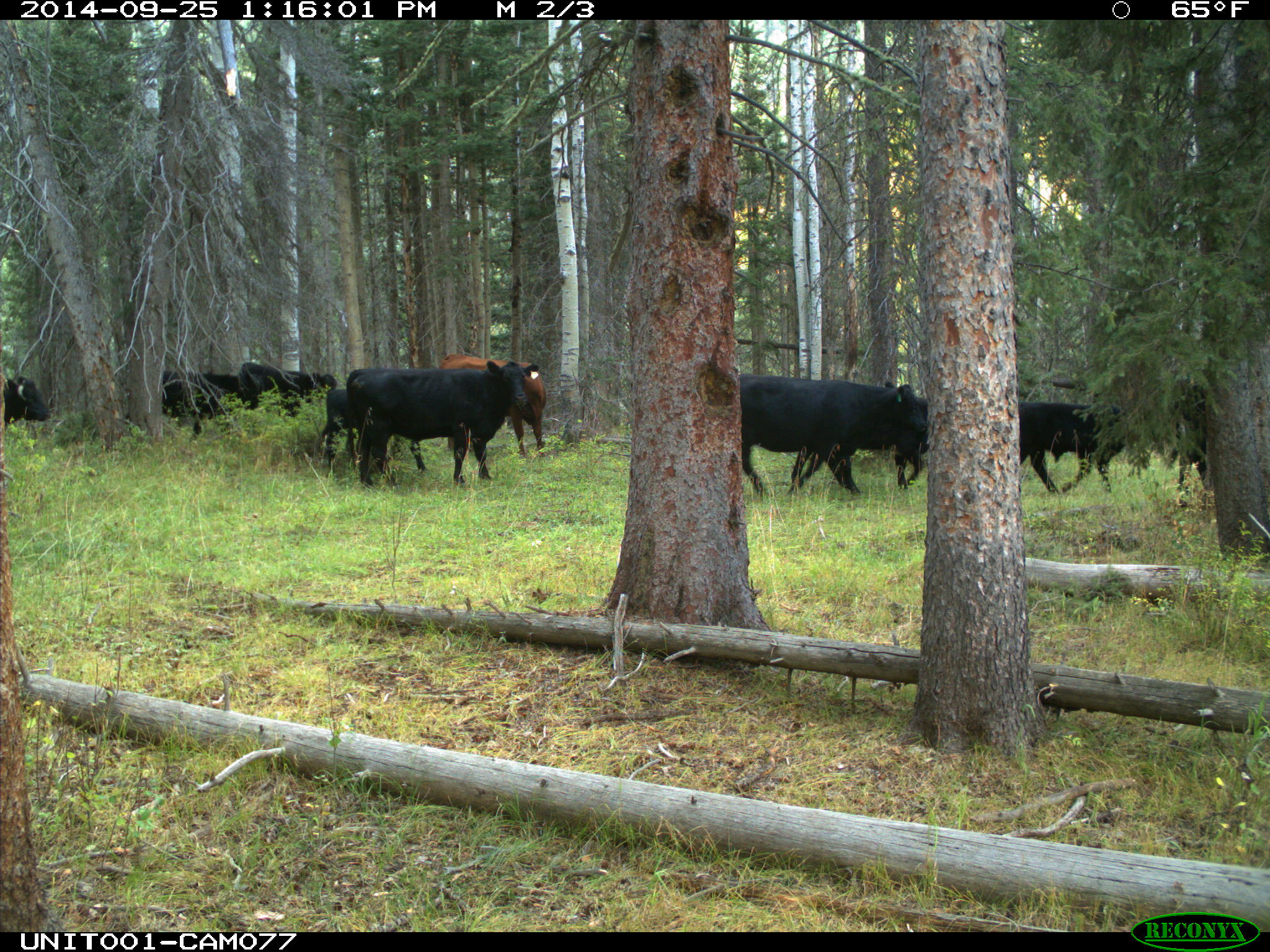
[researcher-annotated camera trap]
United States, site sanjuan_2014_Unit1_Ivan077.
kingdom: Animalia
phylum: Chordata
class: Mammalia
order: Artiodactyla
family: Bovidae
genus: Bos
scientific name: Bos taurus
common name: domestic cow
Bos taurus (domestic cow).